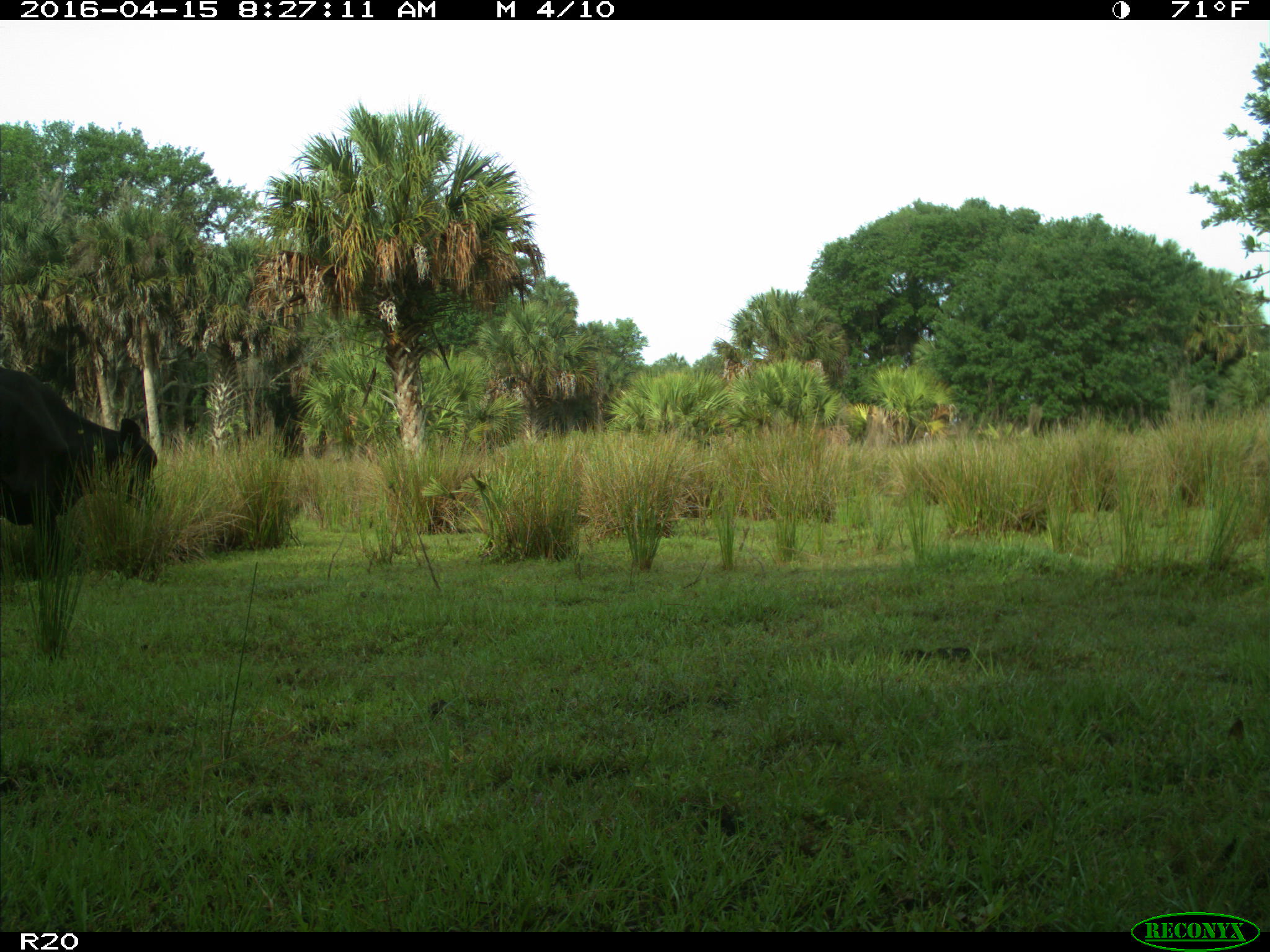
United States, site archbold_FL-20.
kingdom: Animalia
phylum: Chordata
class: Mammalia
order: Artiodactyla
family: Bovidae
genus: Bos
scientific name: Bos taurus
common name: domestic cow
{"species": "Bos taurus (domestic cow)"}